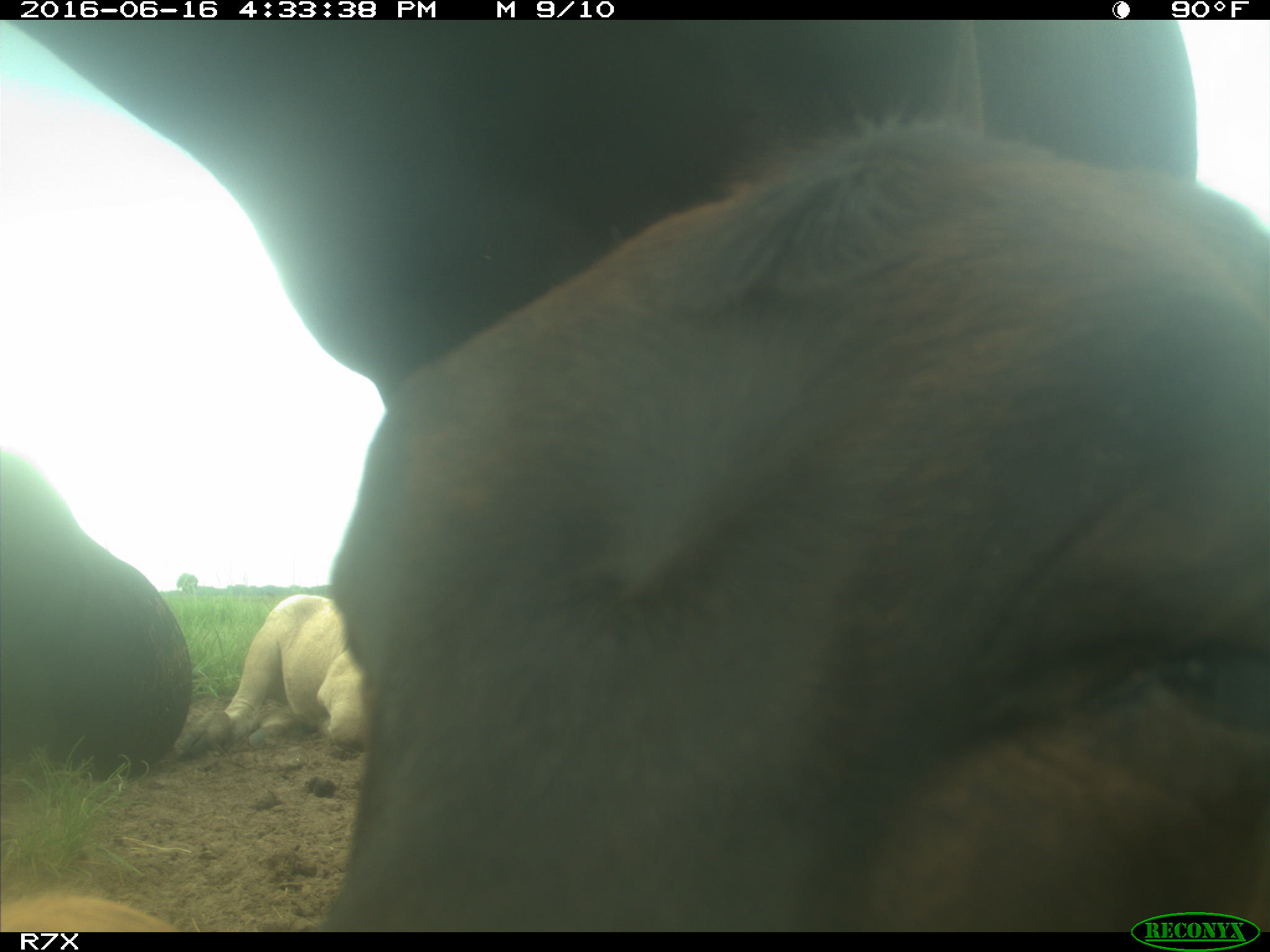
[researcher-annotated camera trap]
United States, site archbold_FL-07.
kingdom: Animalia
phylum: Chordata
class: Mammalia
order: Artiodactyla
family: Bovidae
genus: Bos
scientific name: Bos taurus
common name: domestic cow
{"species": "Bos taurus (domestic cow)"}